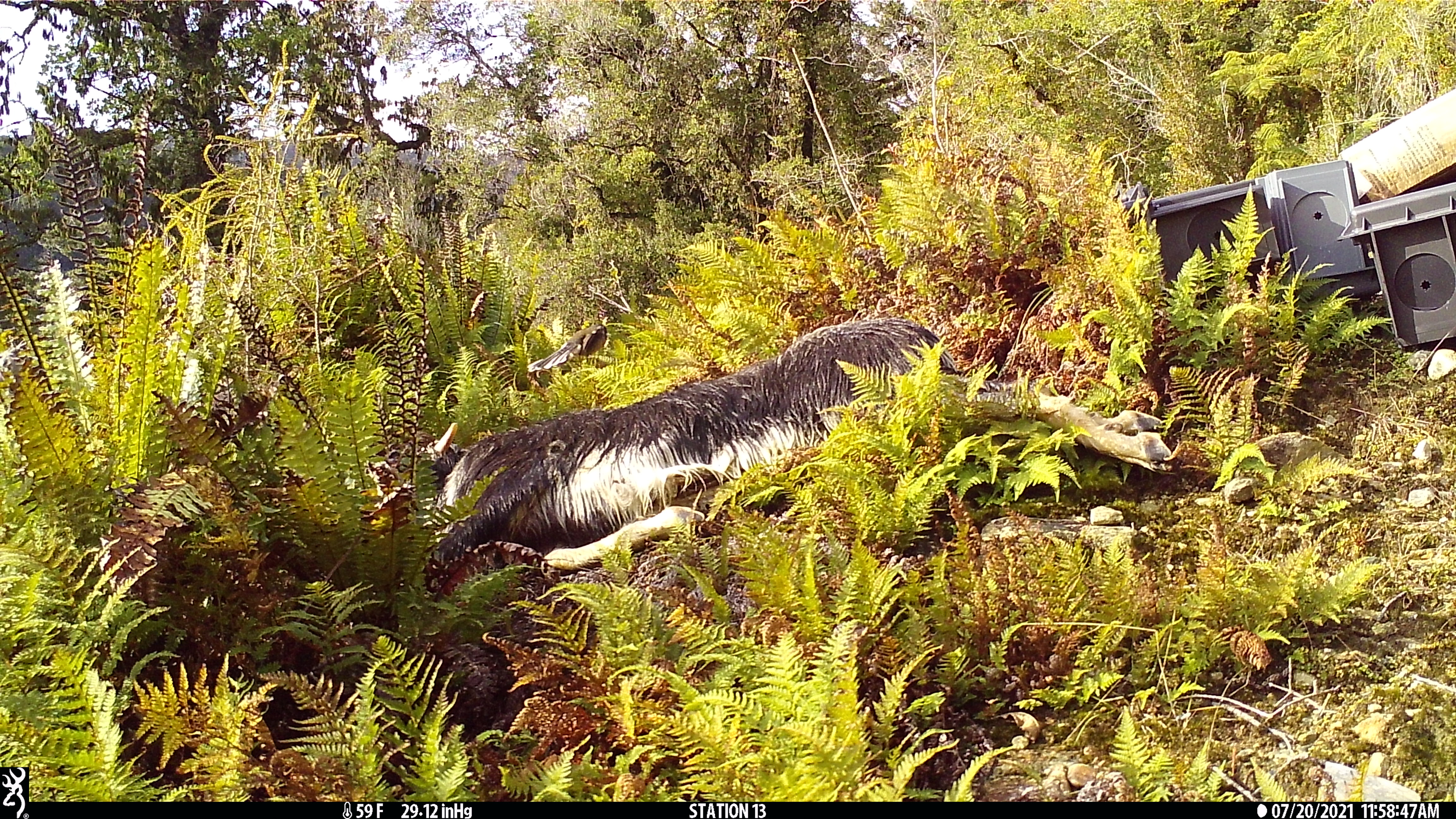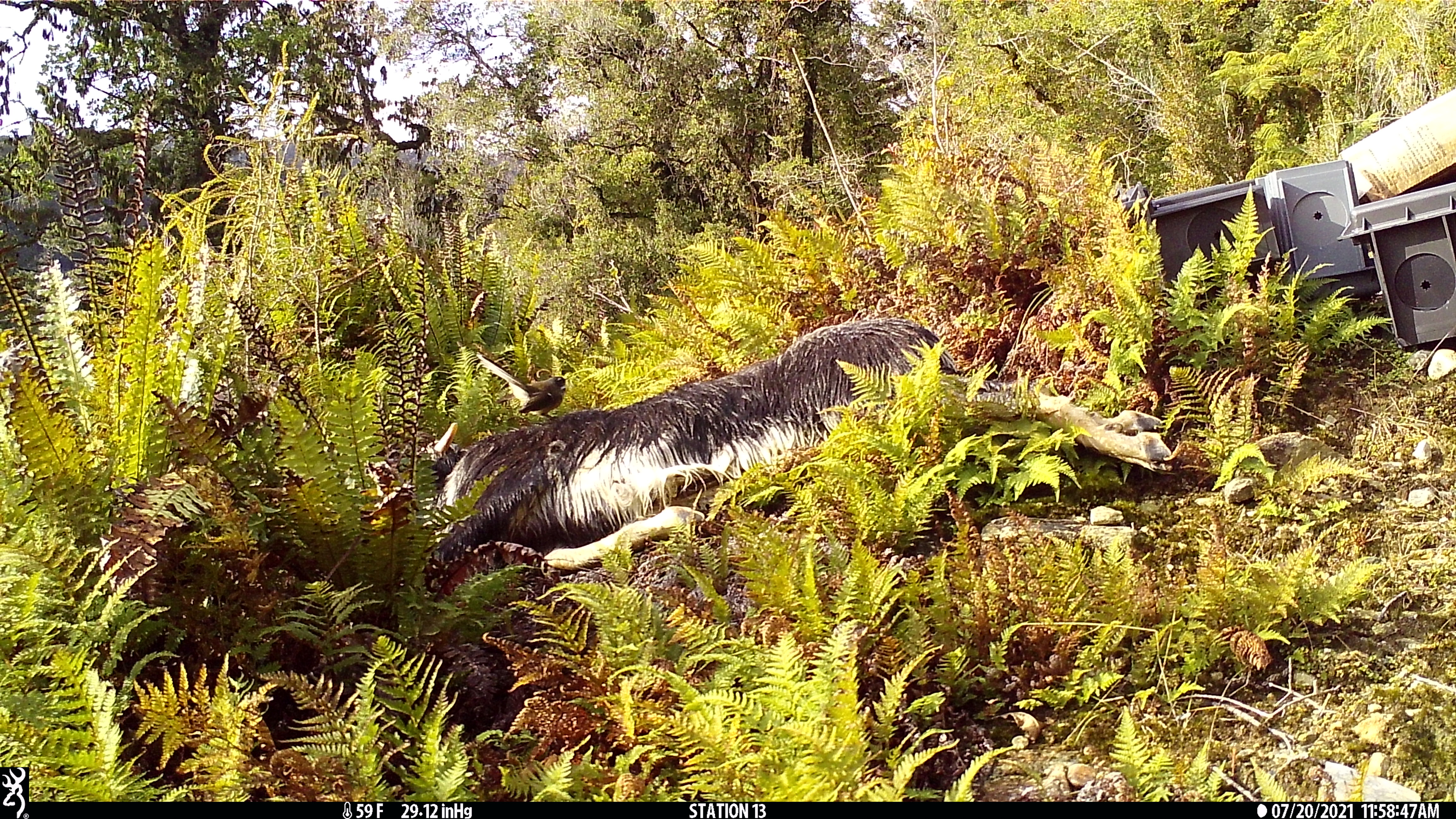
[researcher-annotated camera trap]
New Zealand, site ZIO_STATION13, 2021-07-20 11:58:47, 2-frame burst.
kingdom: Animalia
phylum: Chordata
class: Aves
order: Passeriformes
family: Rhipiduridae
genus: Rhipidura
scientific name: Rhipidura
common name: fantails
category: fantail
Fantail (fantails) (Rhipidura).